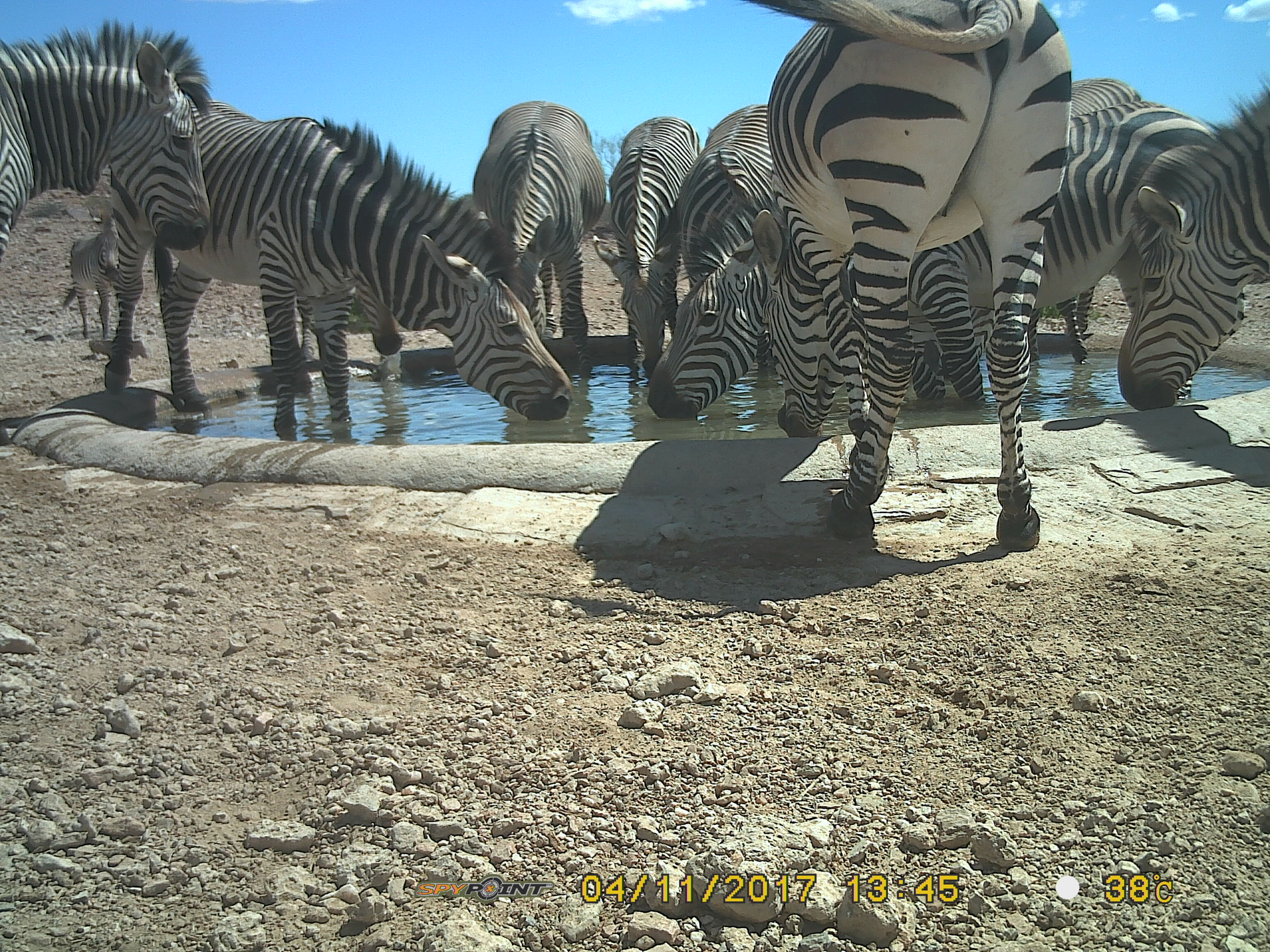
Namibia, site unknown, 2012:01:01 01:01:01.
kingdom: Animalia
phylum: Chordata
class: Mammalia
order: Perissodactyla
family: Equidae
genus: Equus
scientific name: Equus zebra hartmannae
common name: hartmann's mountain zebra